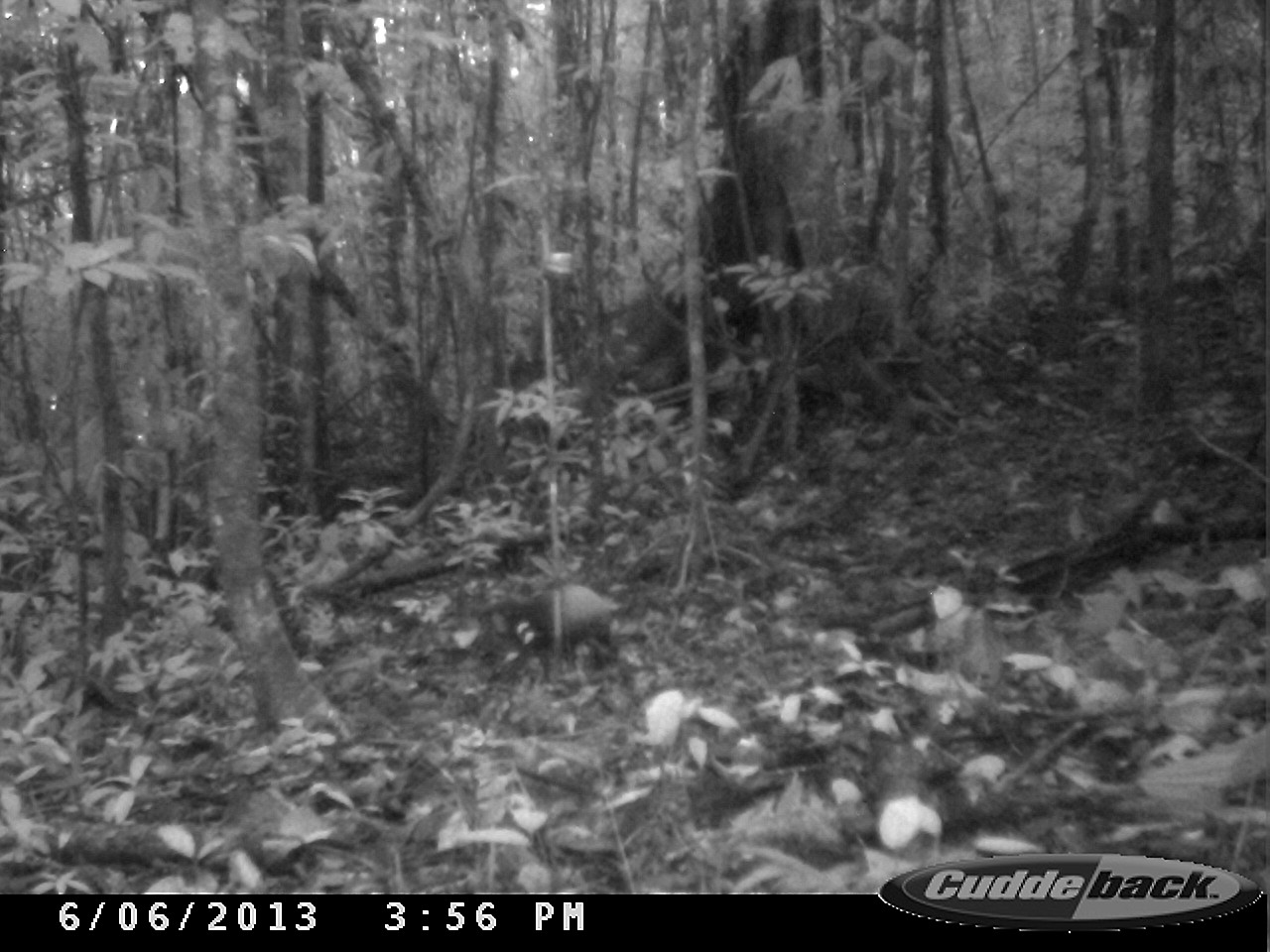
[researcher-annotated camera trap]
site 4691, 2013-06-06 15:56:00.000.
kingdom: Animalia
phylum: Chordata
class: Mammalia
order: Rodentia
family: Dasyproctidae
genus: Dasyprocta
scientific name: Dasyprocta leporina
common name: red-rumped agouti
Dasyprocta leporina (red-rumped agouti), count 1, age adult.